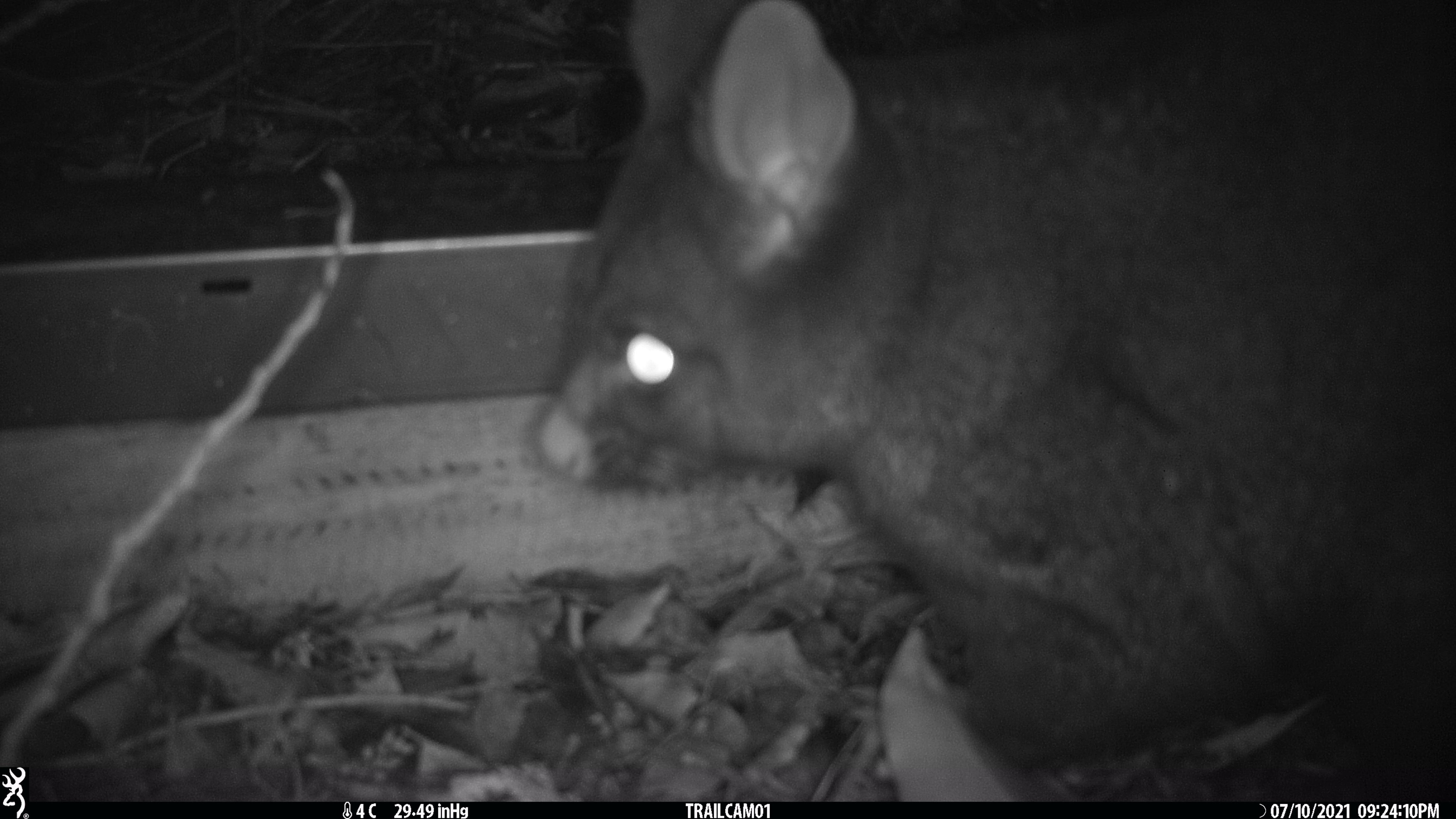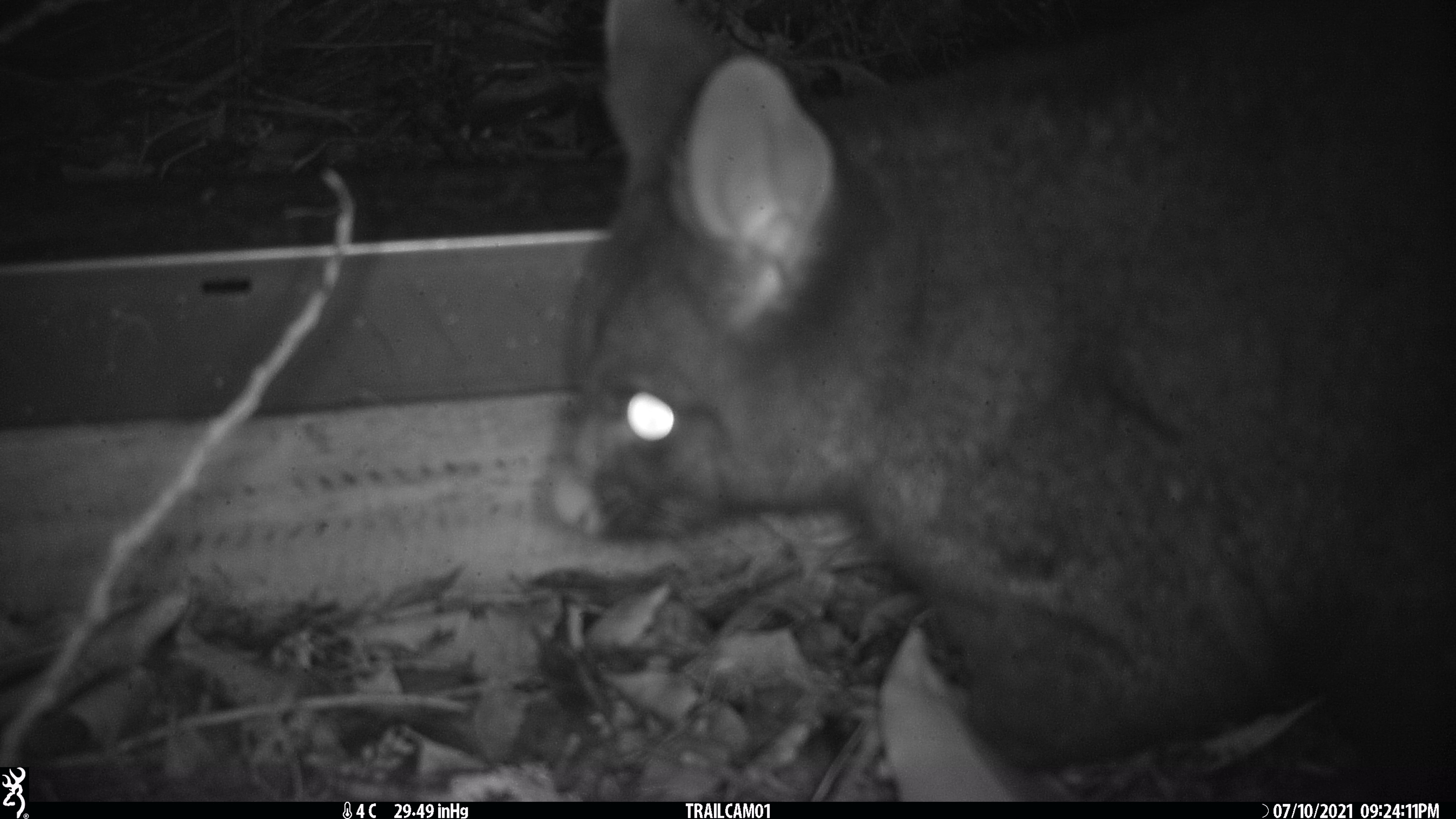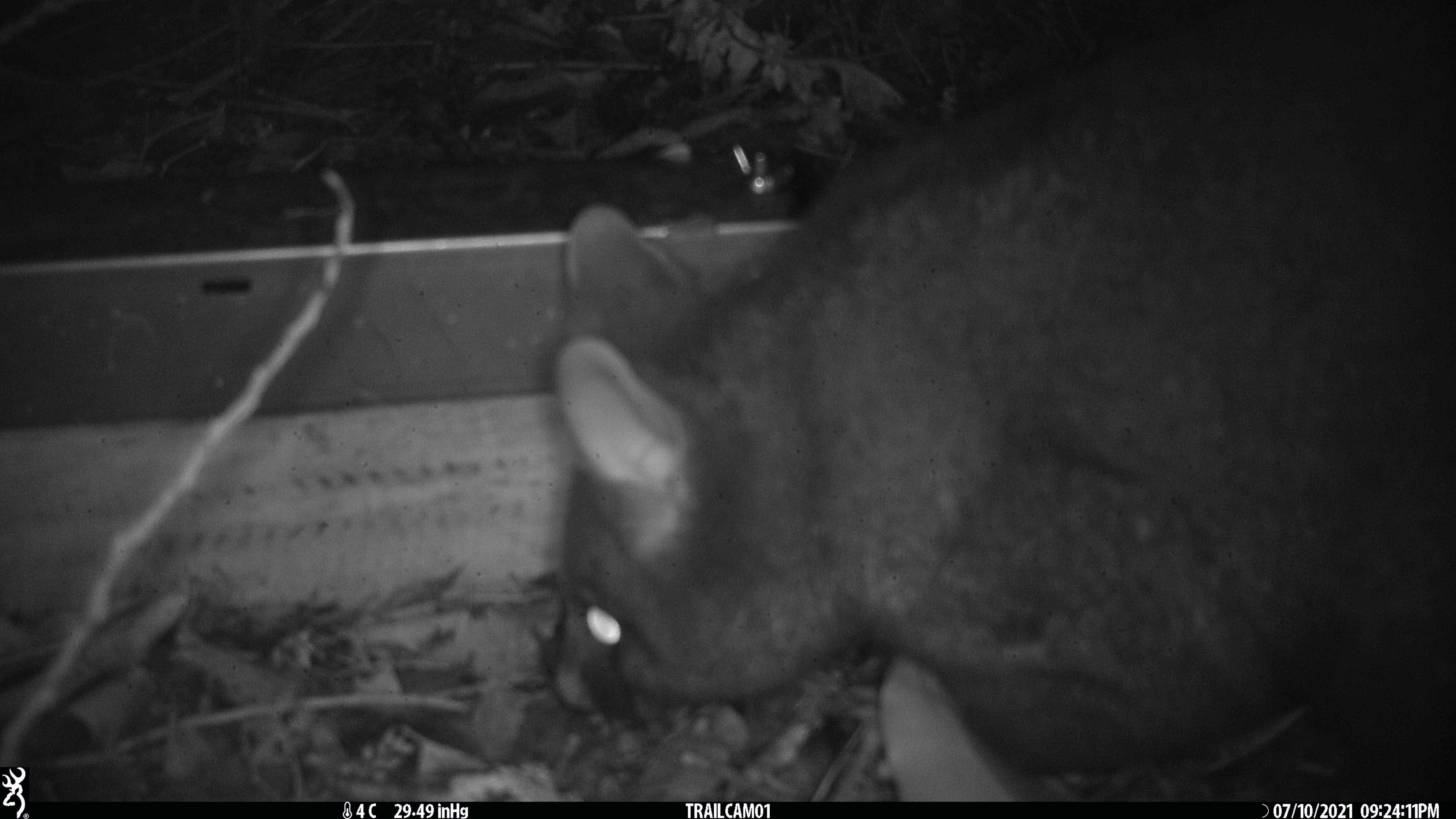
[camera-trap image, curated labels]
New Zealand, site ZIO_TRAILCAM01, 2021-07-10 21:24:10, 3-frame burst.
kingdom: Animalia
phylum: Chordata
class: Mammalia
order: Diprotodontia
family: Phalangeridae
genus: Trichosurus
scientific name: Trichosurus vulpecula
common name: common brushtail possum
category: possum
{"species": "possum (common brushtail possum) (Trichosurus vulpecula)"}